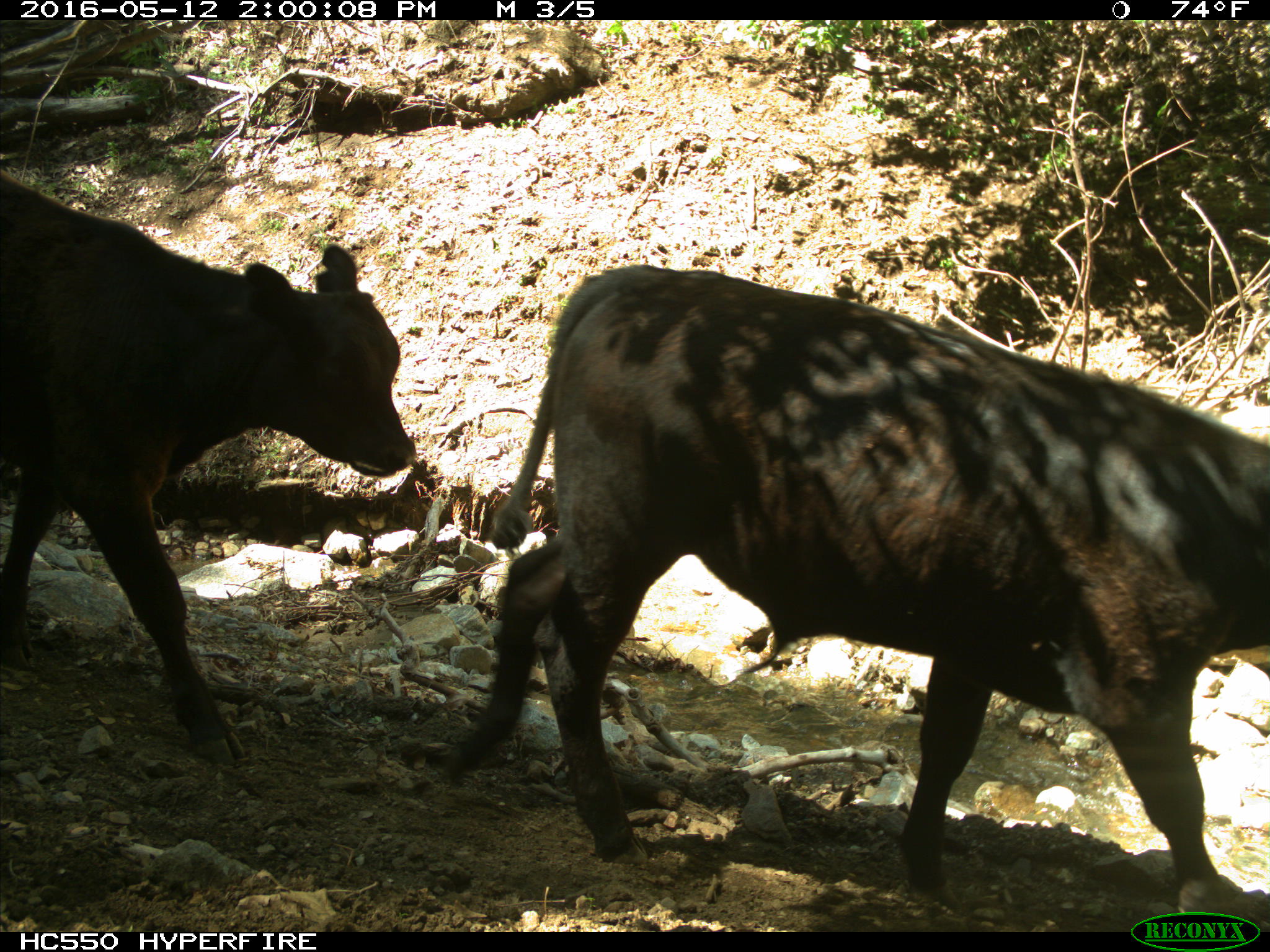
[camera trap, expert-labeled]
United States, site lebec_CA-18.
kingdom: Animalia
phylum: Chordata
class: Mammalia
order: Artiodactyla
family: Bovidae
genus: Bos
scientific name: Bos taurus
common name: domestic cow